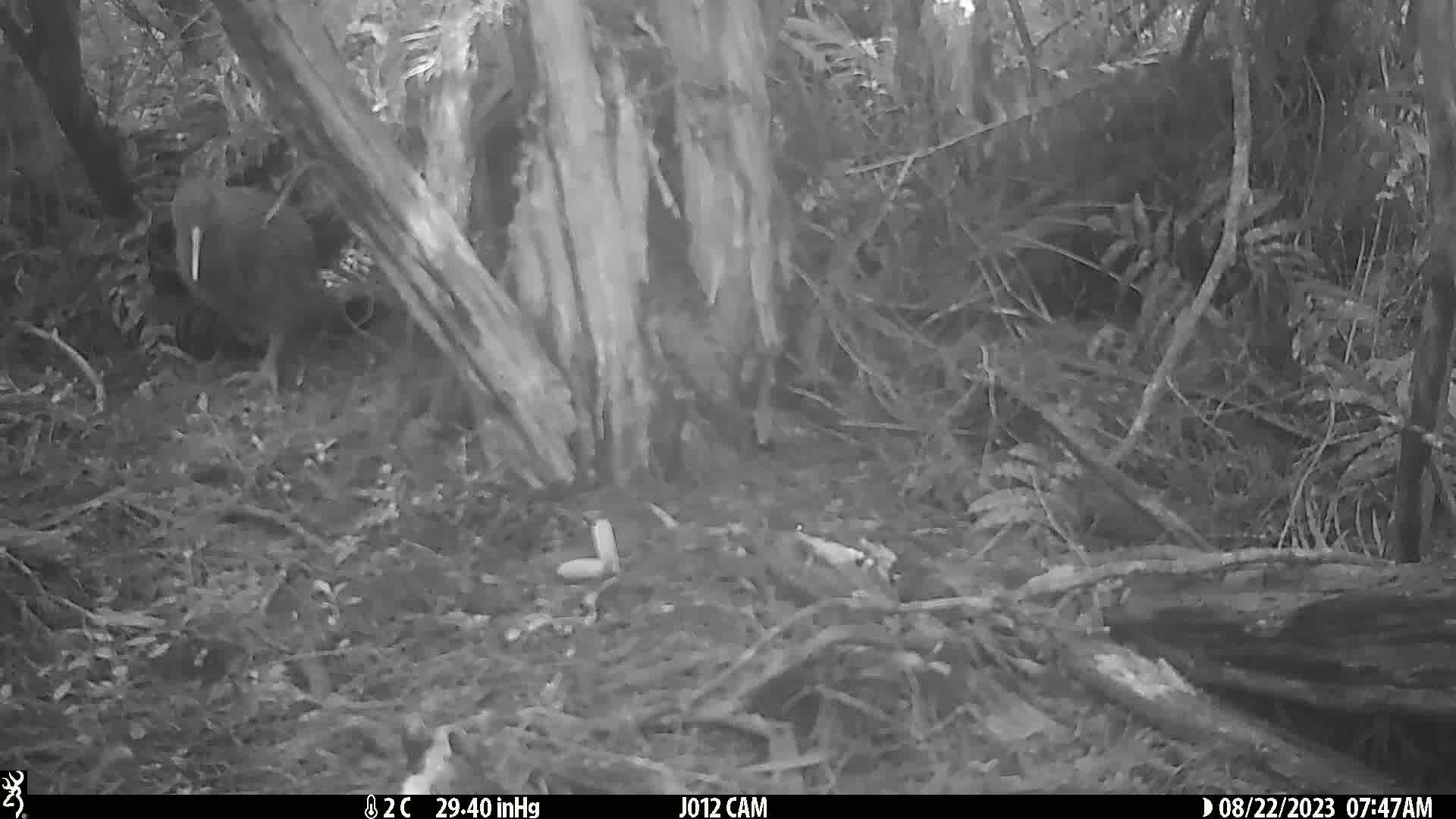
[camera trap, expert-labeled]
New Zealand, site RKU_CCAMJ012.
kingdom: Animalia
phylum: Chordata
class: Aves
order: Apterygiformes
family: Apterygidae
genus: Apteryx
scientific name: Apteryx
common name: kiwi